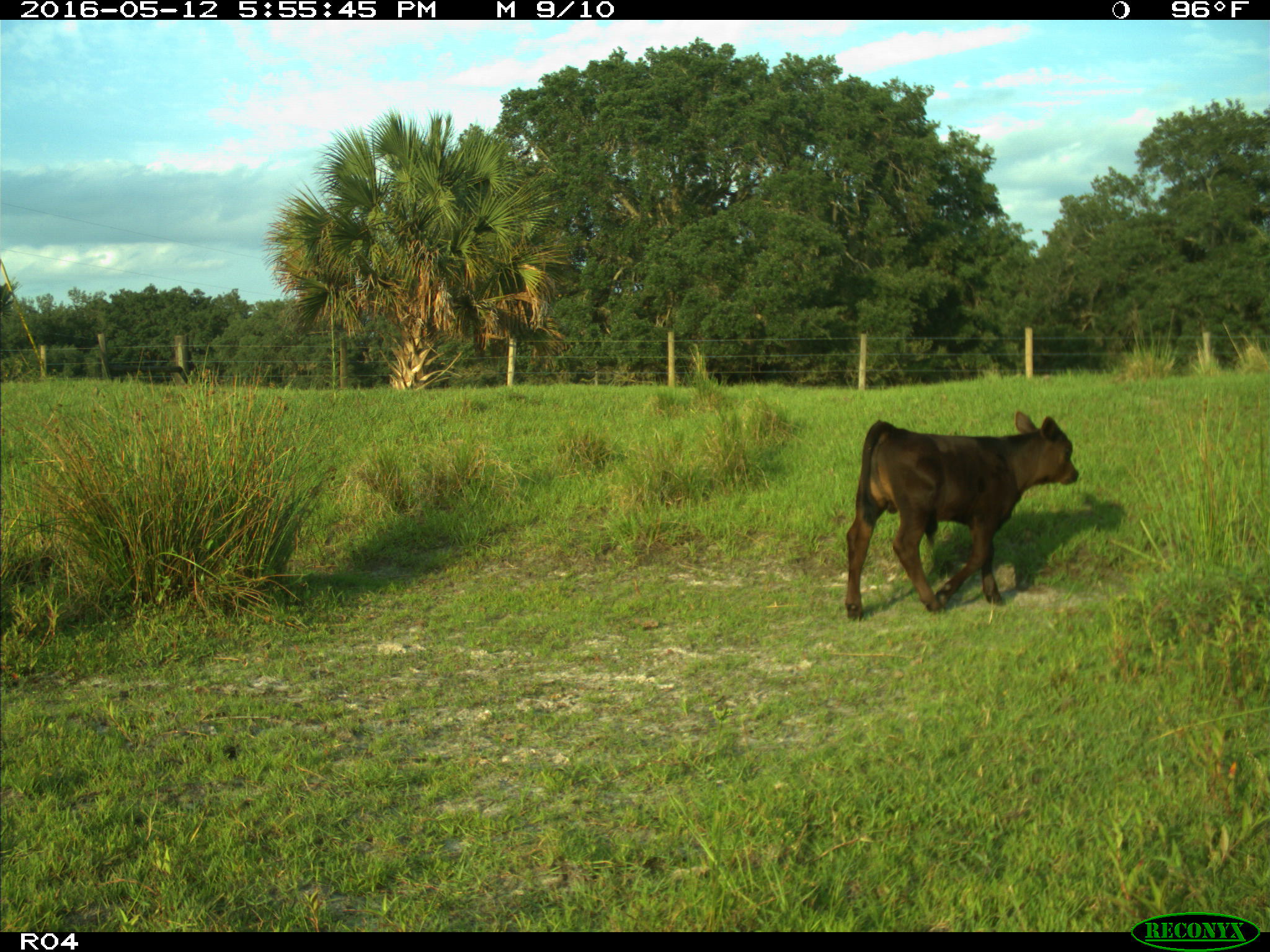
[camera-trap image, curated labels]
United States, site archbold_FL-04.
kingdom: Animalia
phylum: Chordata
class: Mammalia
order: Artiodactyla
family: Bovidae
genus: Bos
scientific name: Bos taurus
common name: domestic cow